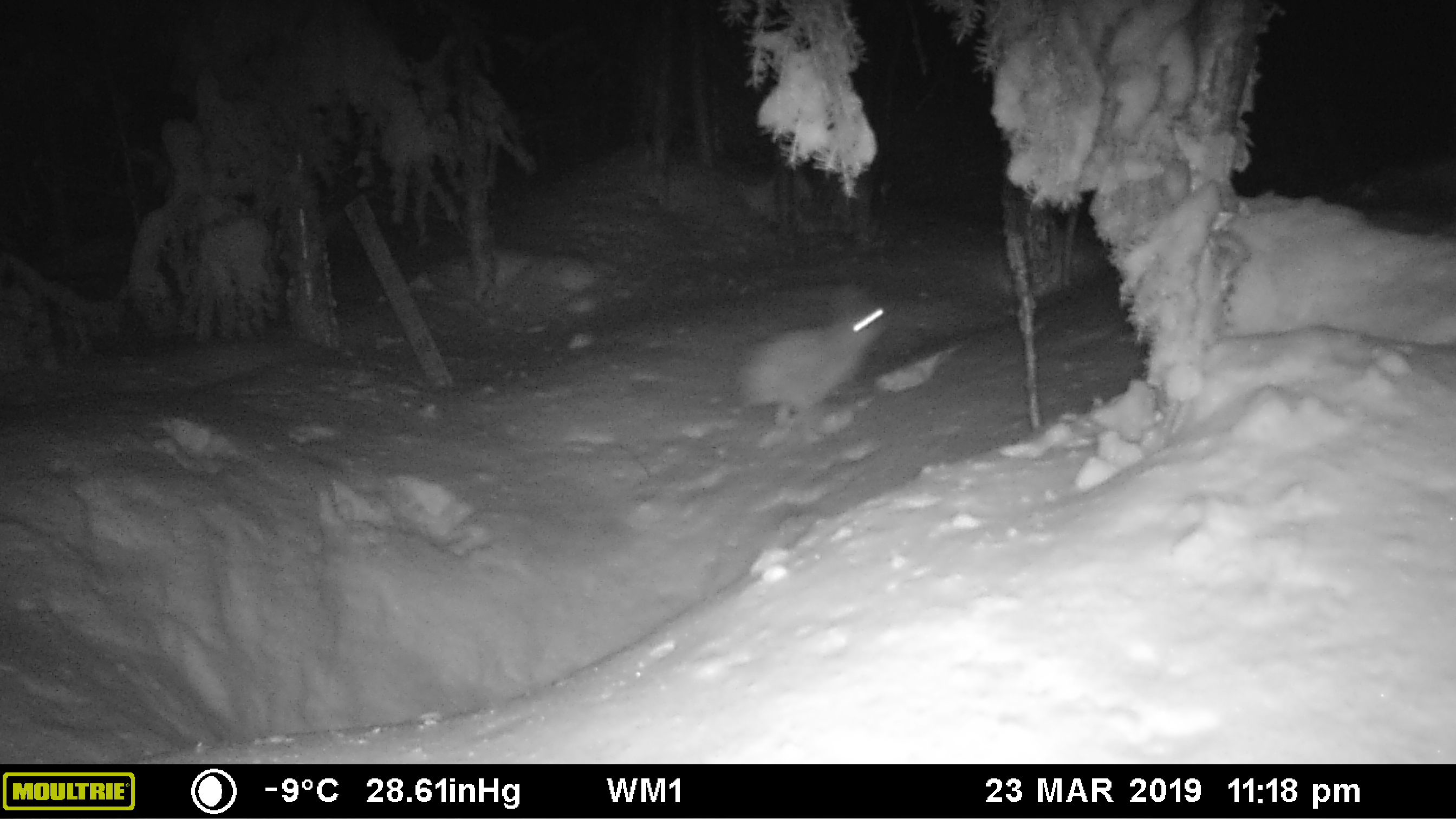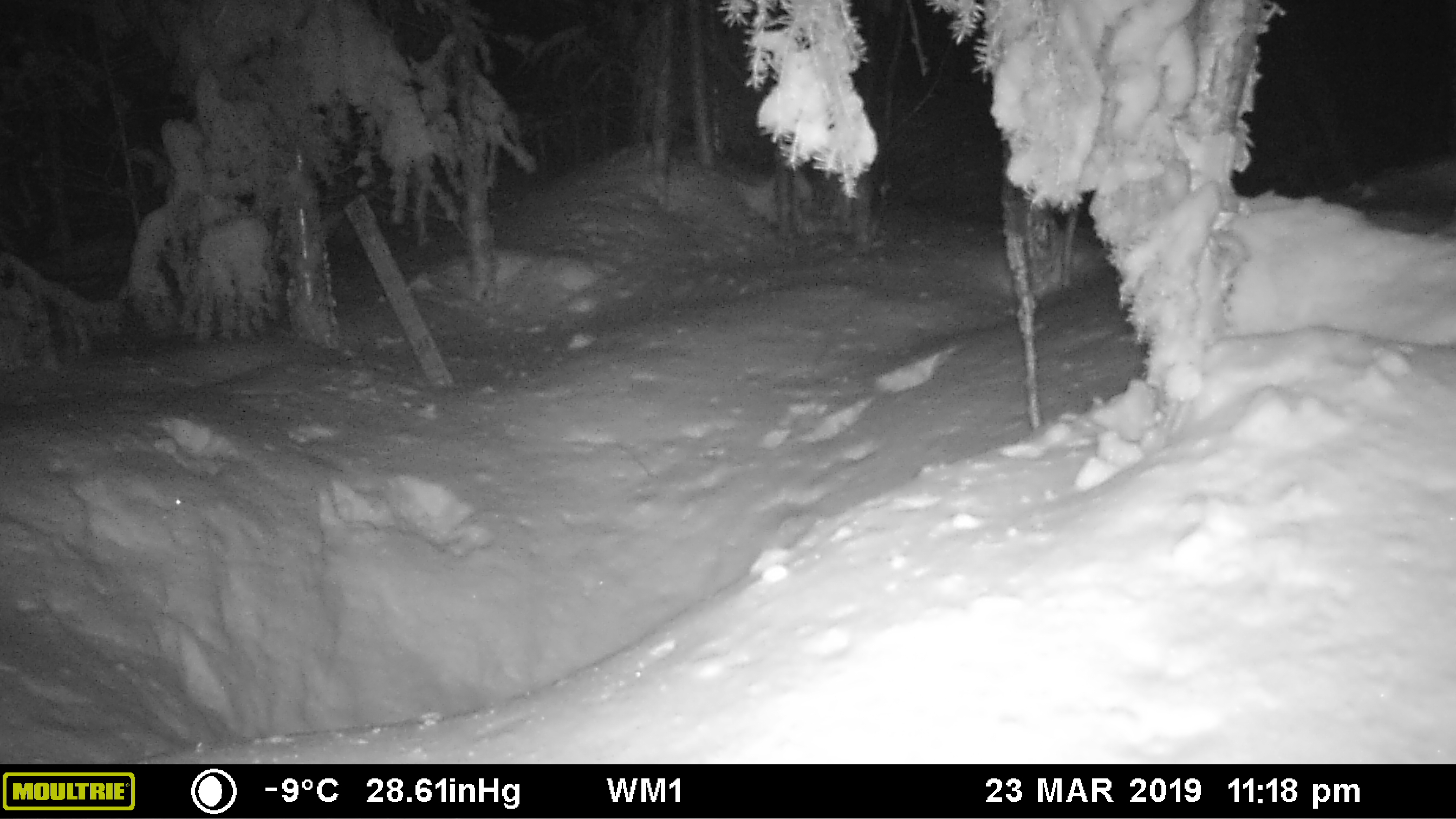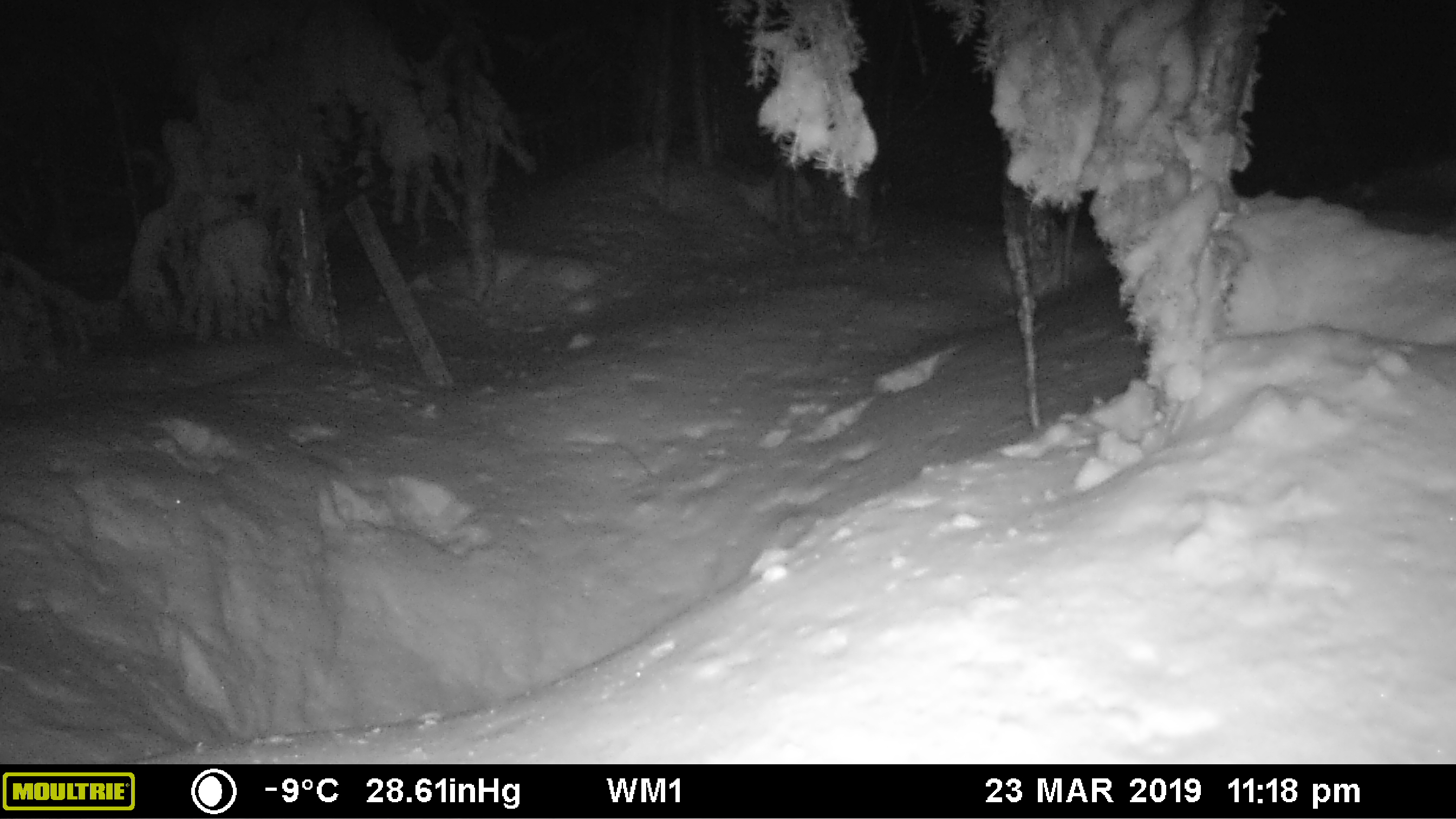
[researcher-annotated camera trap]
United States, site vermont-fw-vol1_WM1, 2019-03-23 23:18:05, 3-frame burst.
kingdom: Animalia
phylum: Chordata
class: Mammalia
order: Lagomorpha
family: Leporidae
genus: Lepus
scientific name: Lepus americanus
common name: snowshoe hare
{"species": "snowshoe hare (Lepus americanus)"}